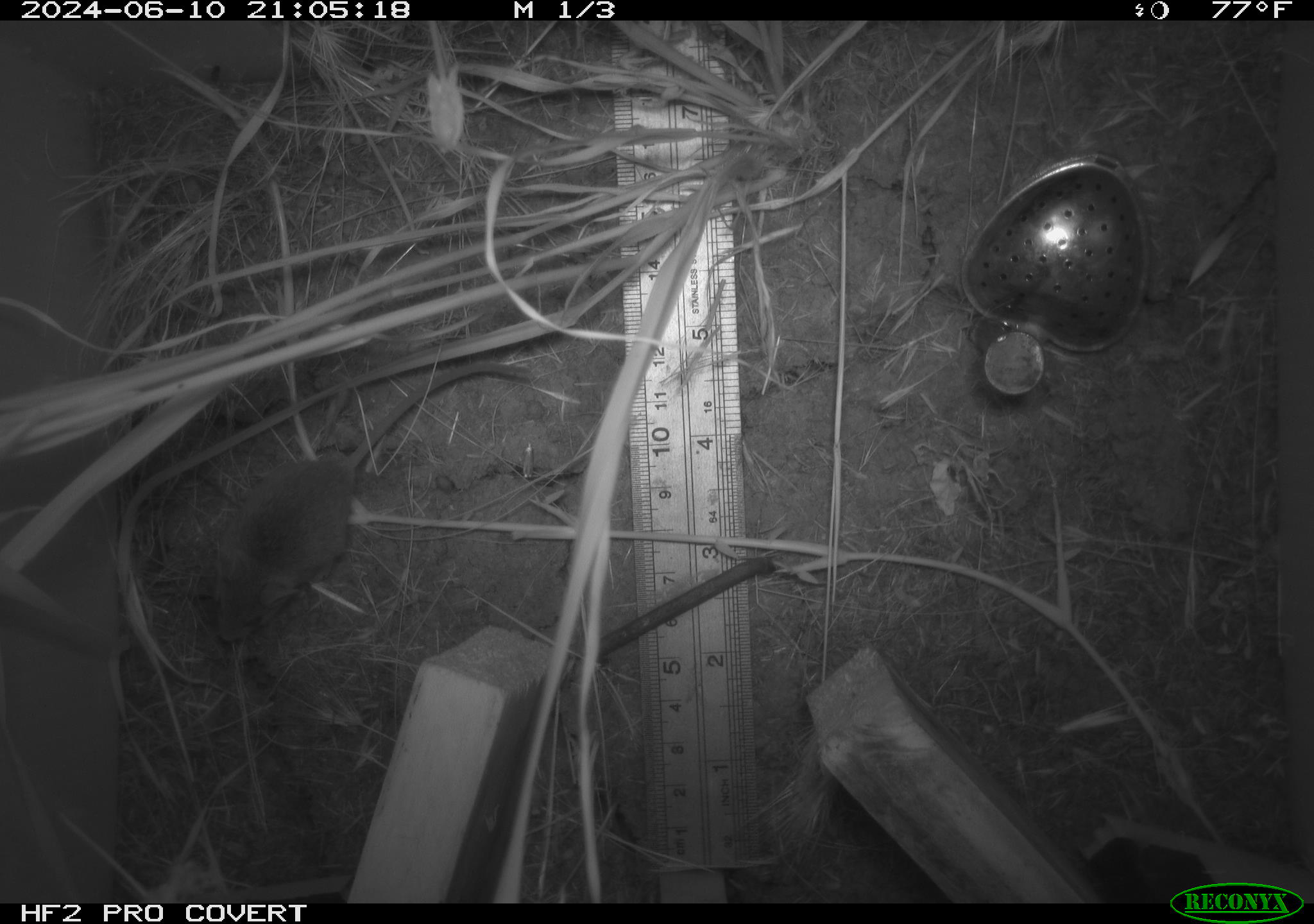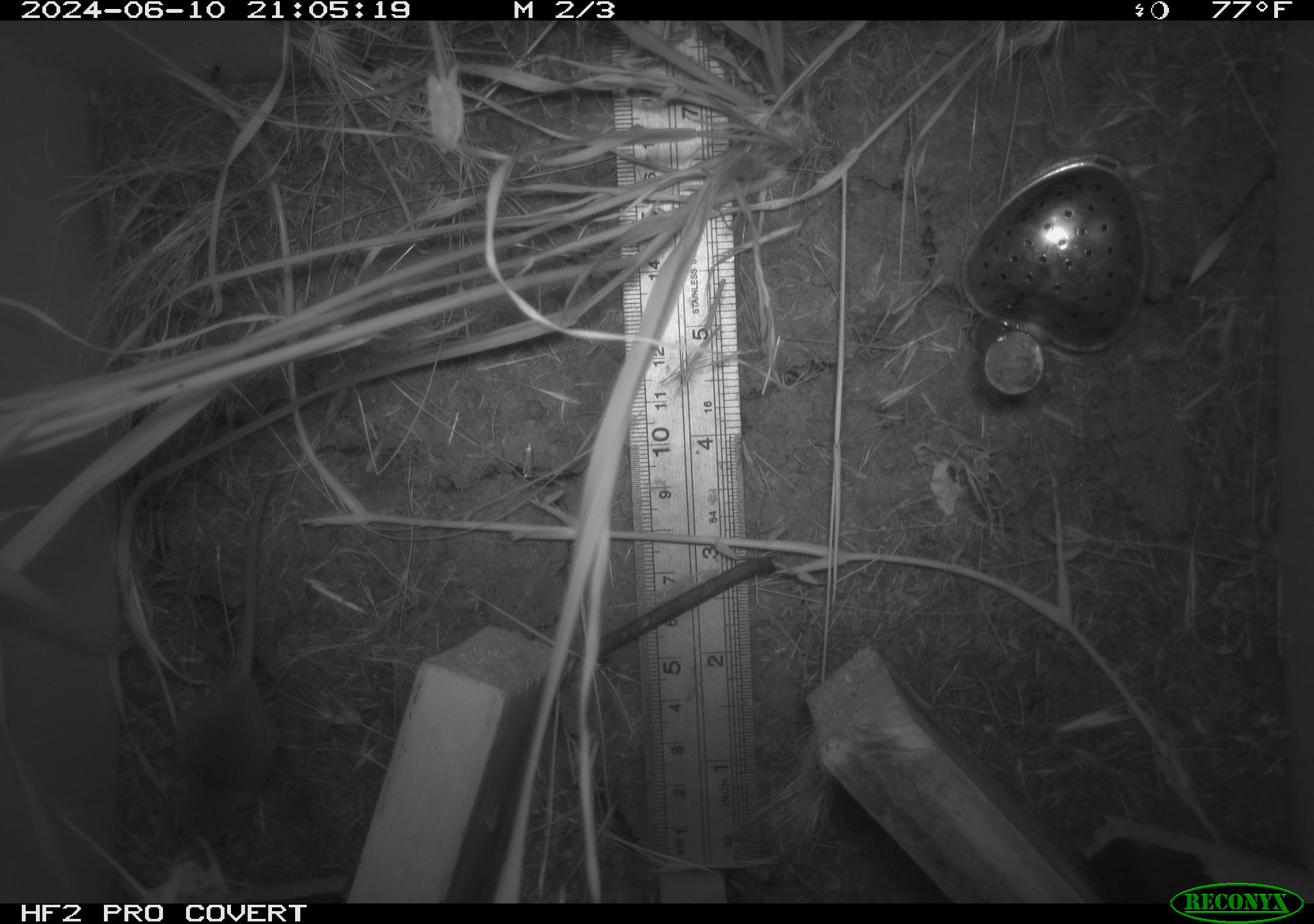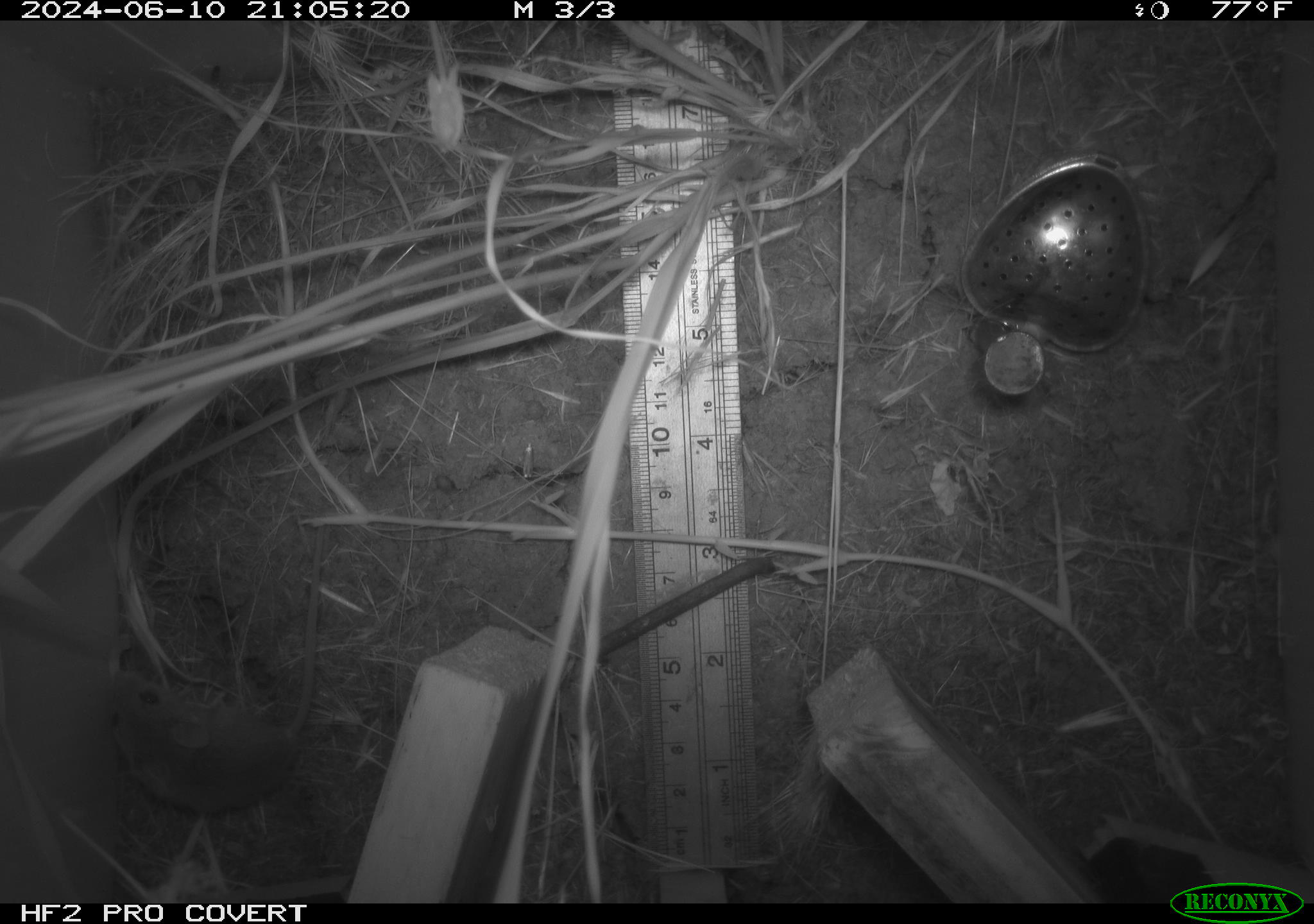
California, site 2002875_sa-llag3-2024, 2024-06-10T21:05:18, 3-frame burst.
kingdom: Animalia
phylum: Chordata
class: Mammalia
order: Rodentia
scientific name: Rodentia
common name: rodent